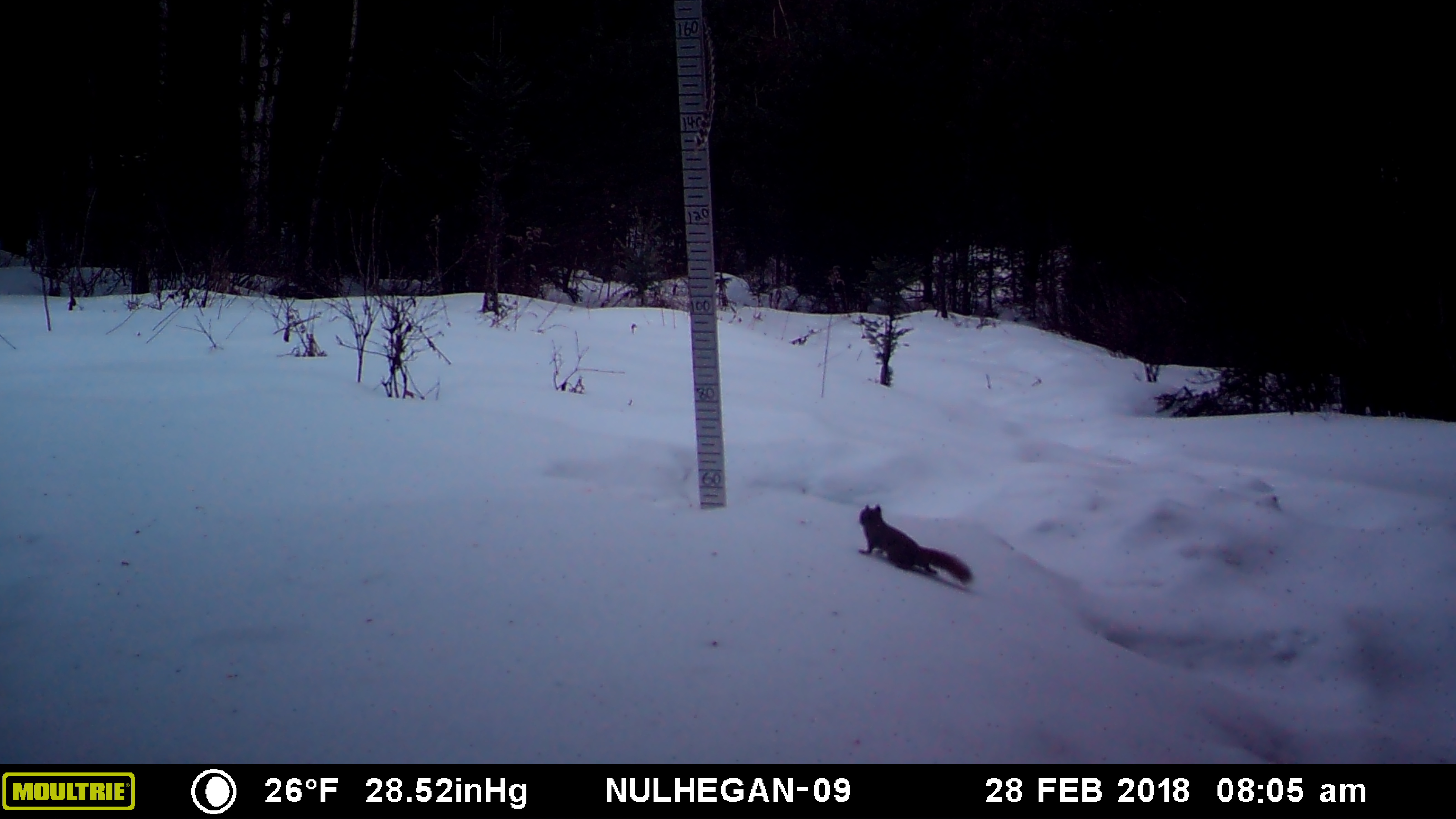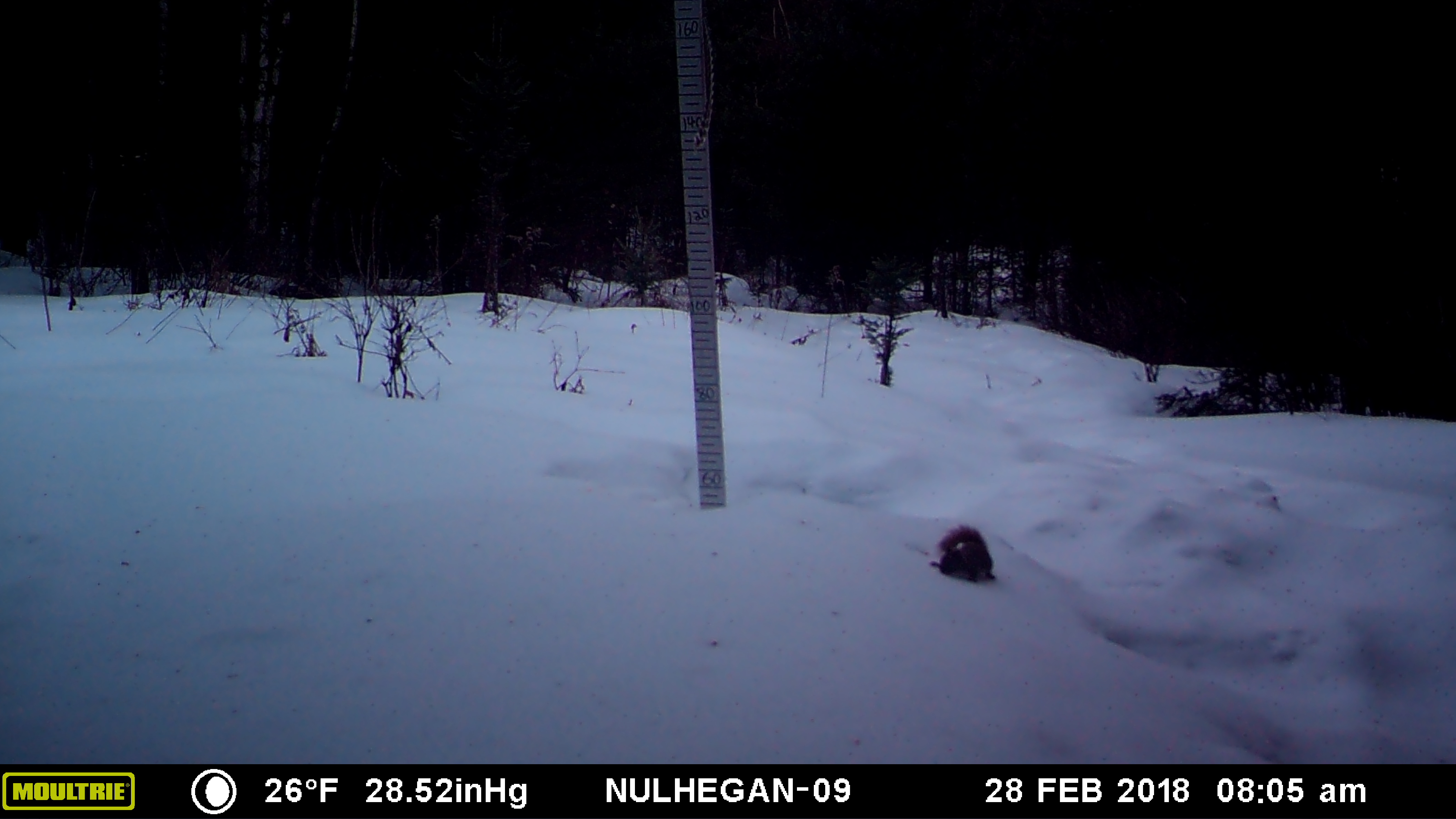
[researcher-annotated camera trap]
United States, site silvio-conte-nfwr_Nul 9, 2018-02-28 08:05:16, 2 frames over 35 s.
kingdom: Animalia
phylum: Chordata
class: Mammalia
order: Rodentia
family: Sciuridae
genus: Tamiasciurus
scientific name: Tamiasciurus hudsonicus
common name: red squirrel